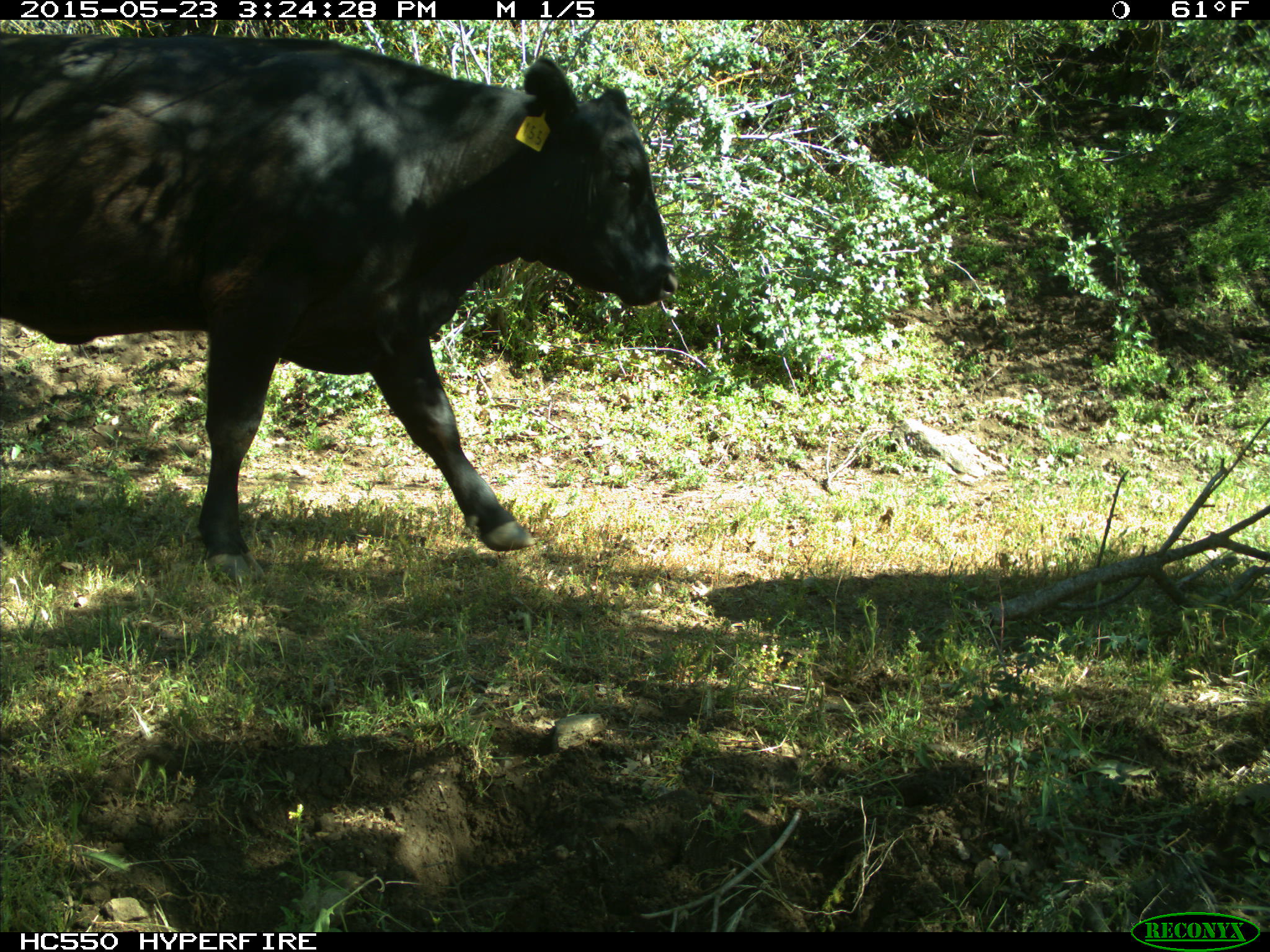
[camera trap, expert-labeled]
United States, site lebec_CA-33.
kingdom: Animalia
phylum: Chordata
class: Mammalia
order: Artiodactyla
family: Bovidae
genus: Bos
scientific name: Bos taurus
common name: domestic cow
Bos taurus (domestic cow).